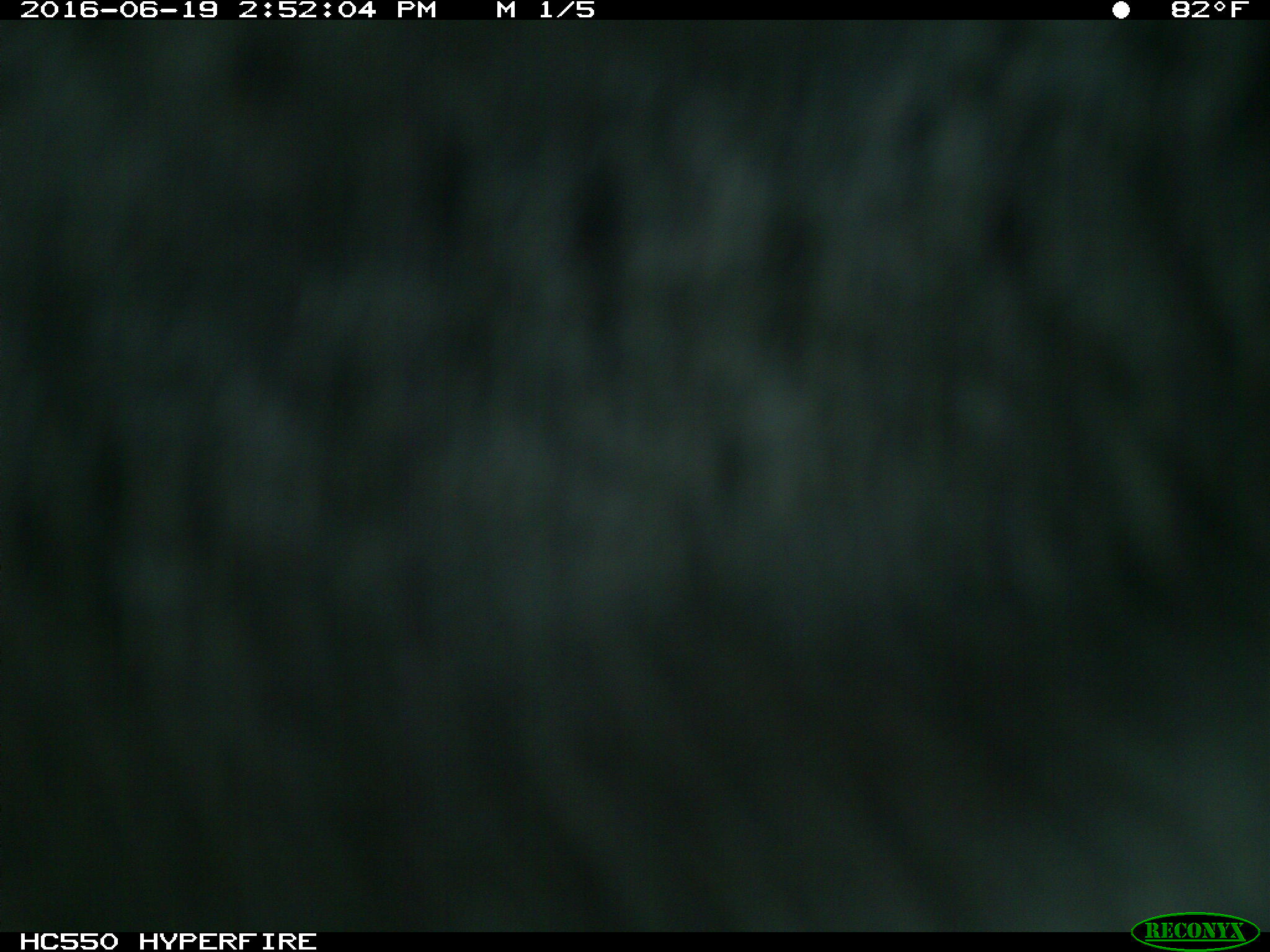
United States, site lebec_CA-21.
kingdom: Animalia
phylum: Chordata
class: Mammalia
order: Artiodactyla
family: Bovidae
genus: Bos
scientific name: Bos taurus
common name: domestic cow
Bos taurus (domestic cow).